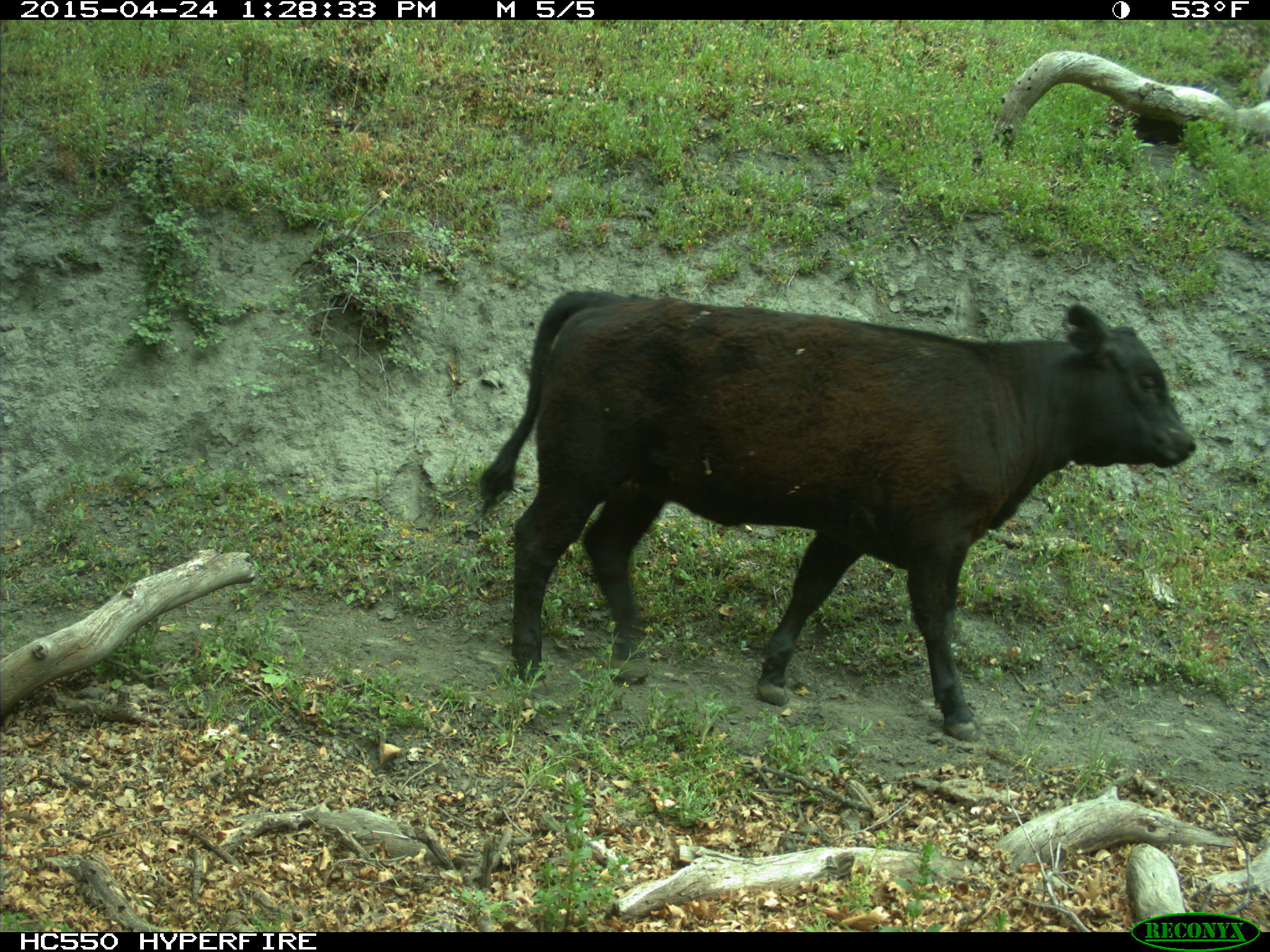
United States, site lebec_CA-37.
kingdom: Animalia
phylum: Chordata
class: Mammalia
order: Artiodactyla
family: Bovidae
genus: Bos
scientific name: Bos taurus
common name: domestic cow